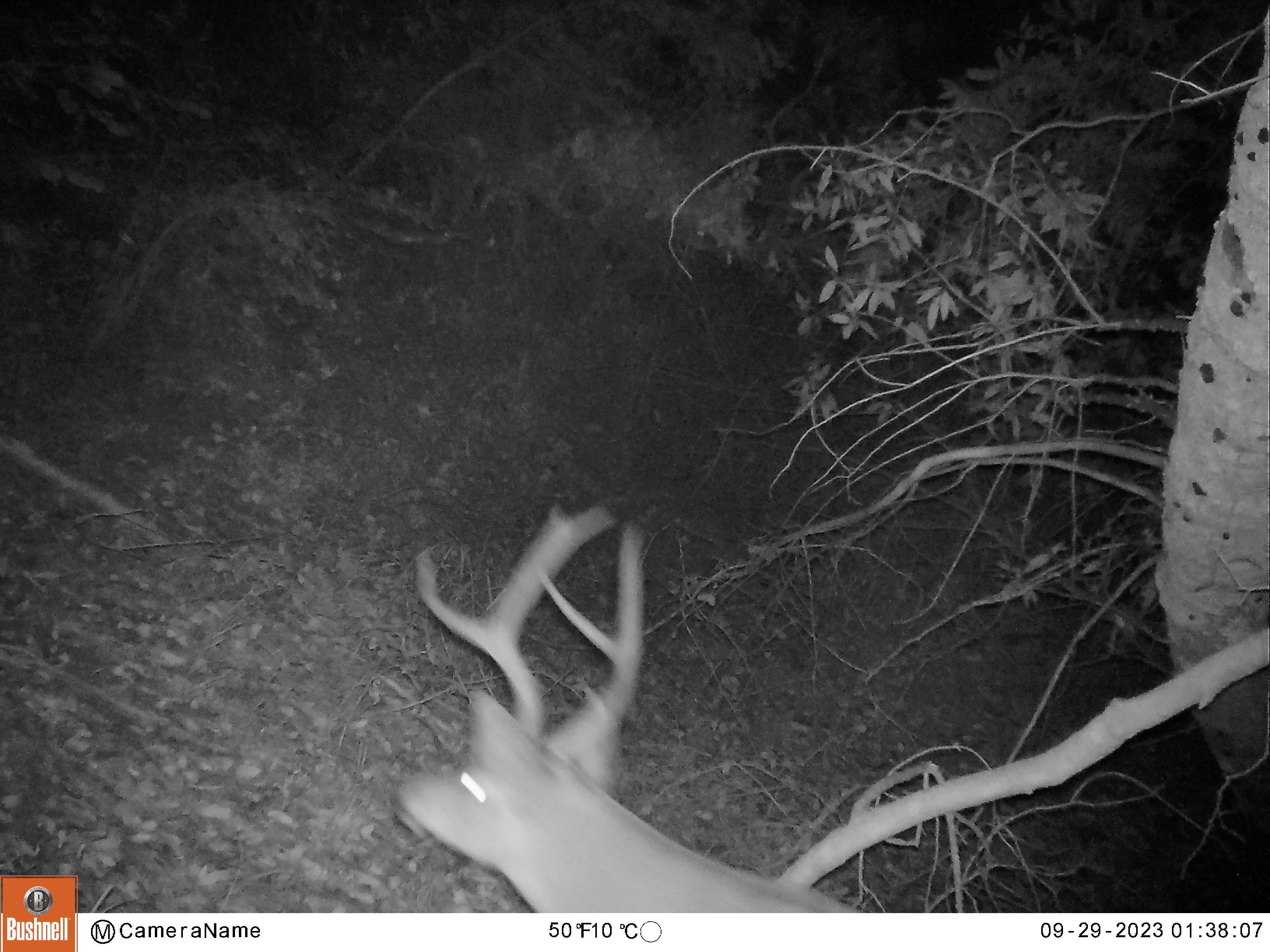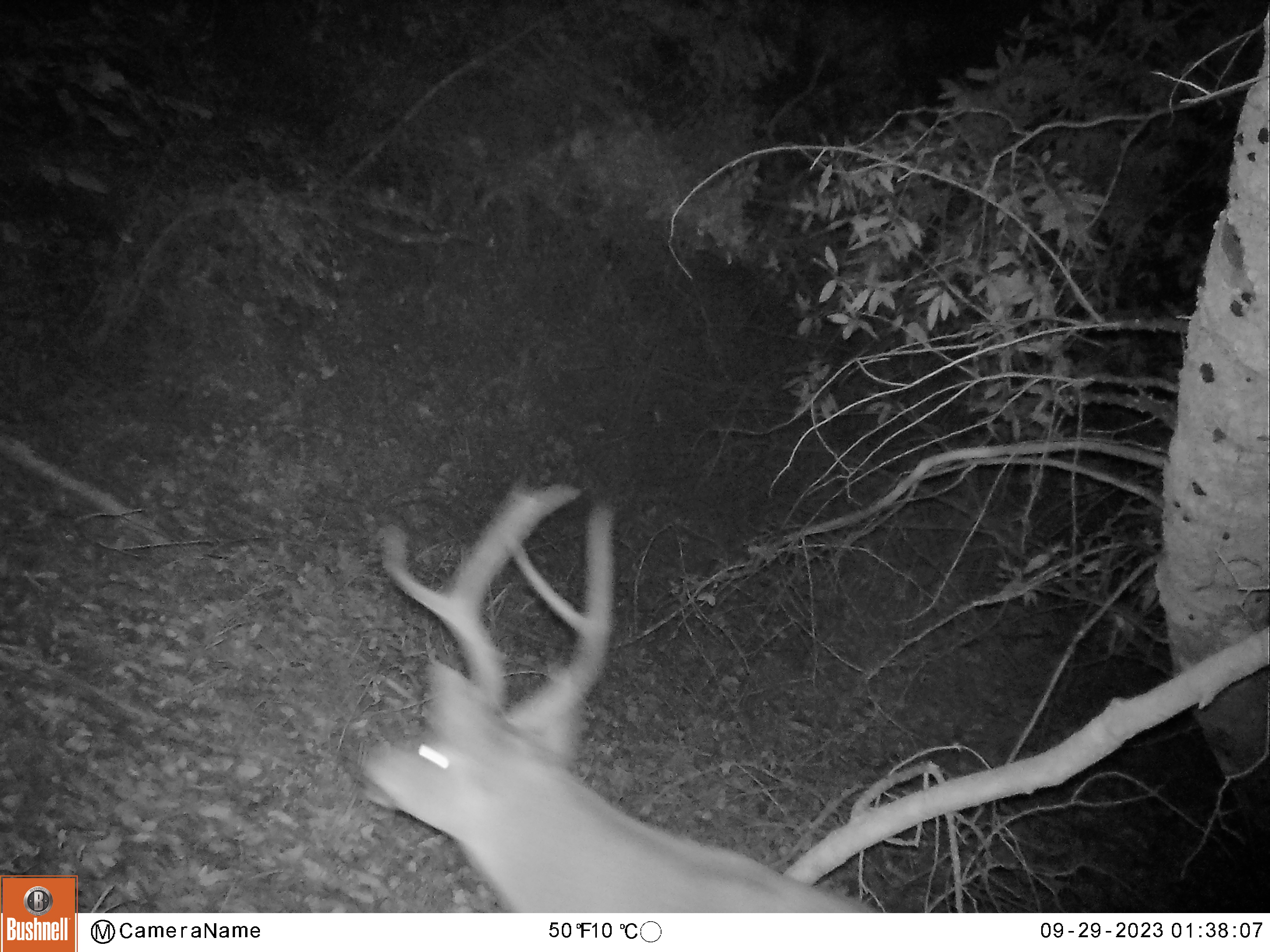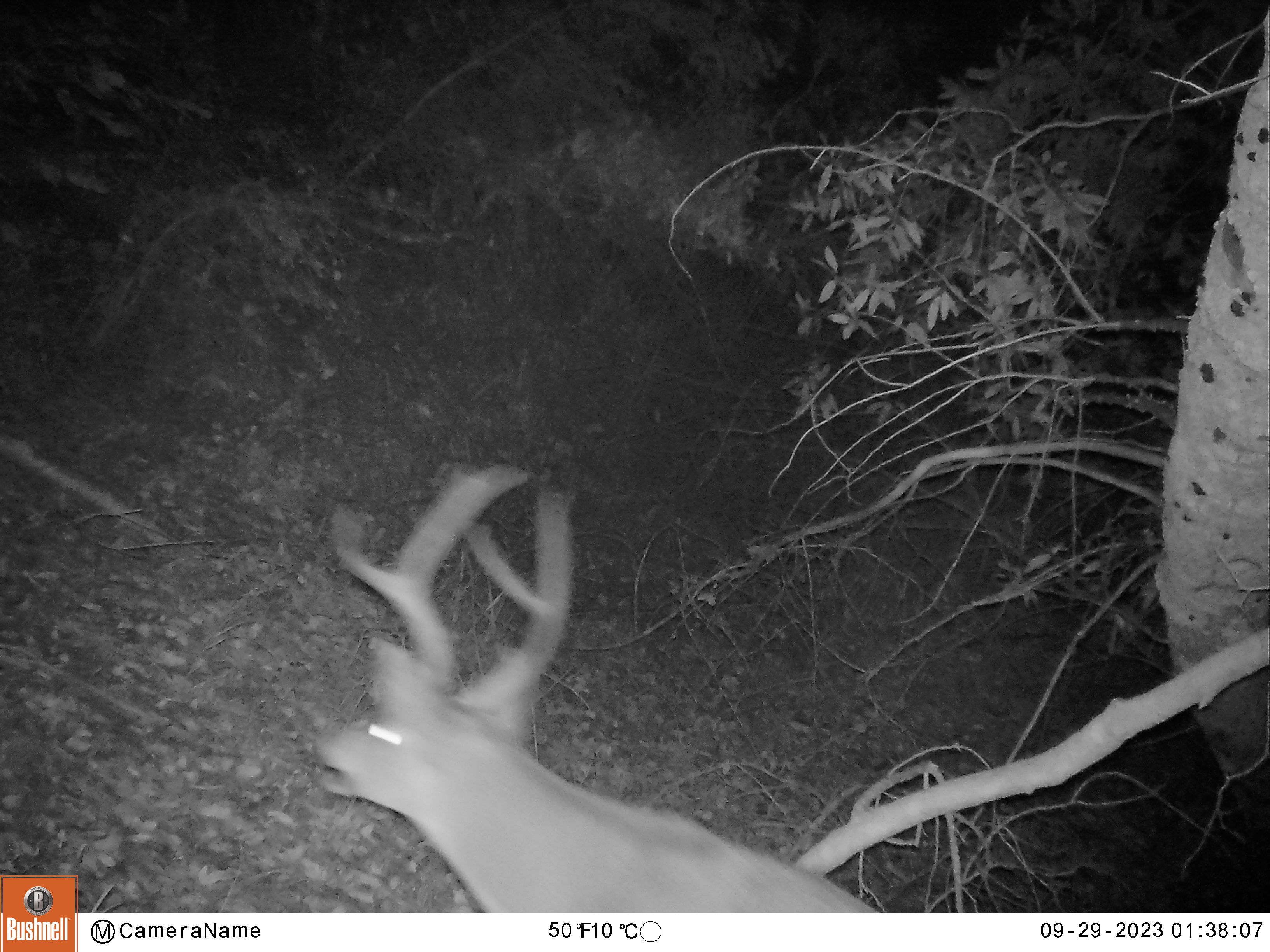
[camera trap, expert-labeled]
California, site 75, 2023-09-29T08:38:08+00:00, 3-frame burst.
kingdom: Animalia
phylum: Chordata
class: Mammalia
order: Artiodactyla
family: Cervidae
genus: Odocoileus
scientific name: Odocoileus hemionus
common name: mule deer